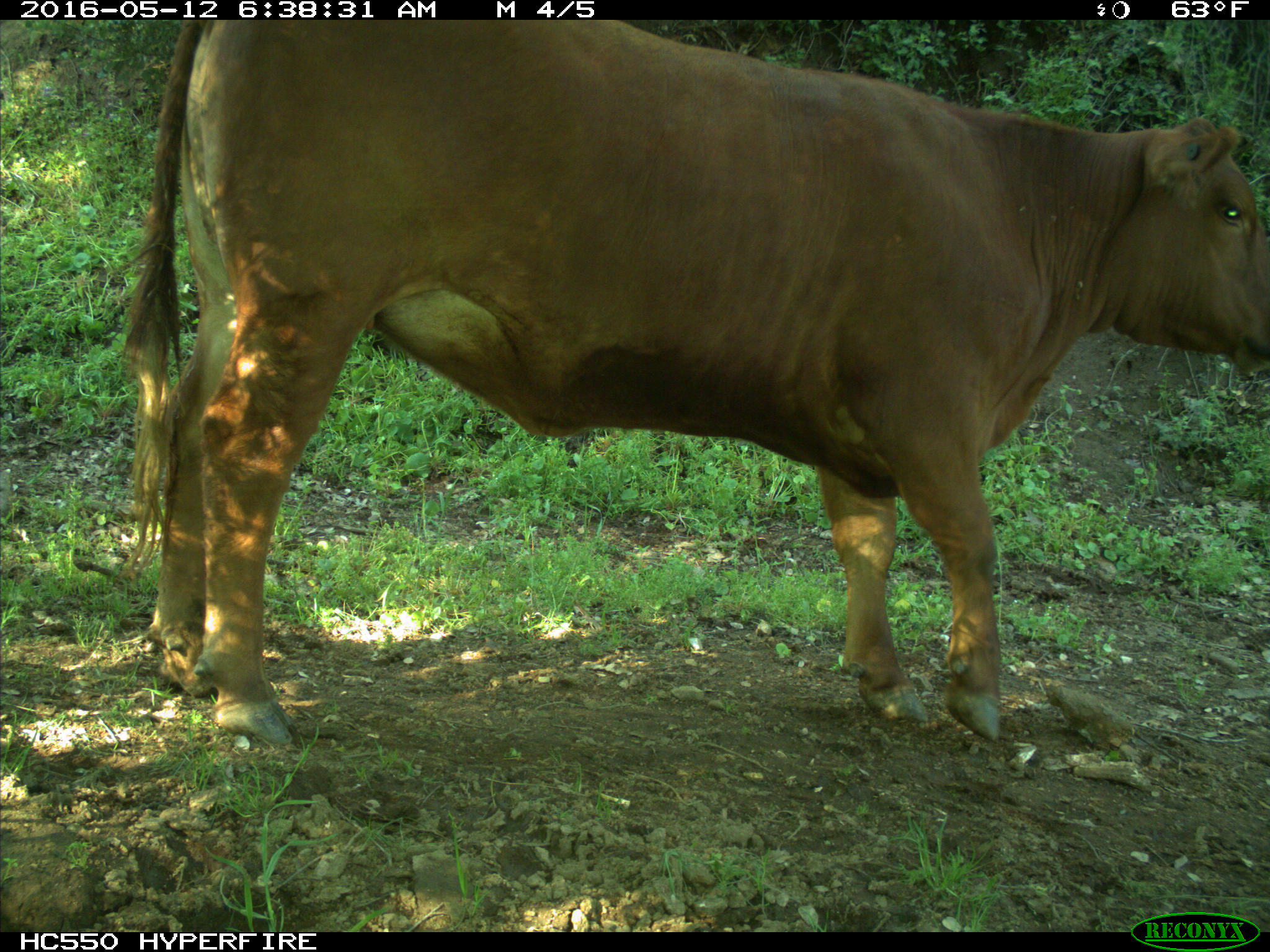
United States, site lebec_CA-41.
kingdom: Animalia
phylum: Chordata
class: Mammalia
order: Artiodactyla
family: Bovidae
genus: Bos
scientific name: Bos taurus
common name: domestic cow